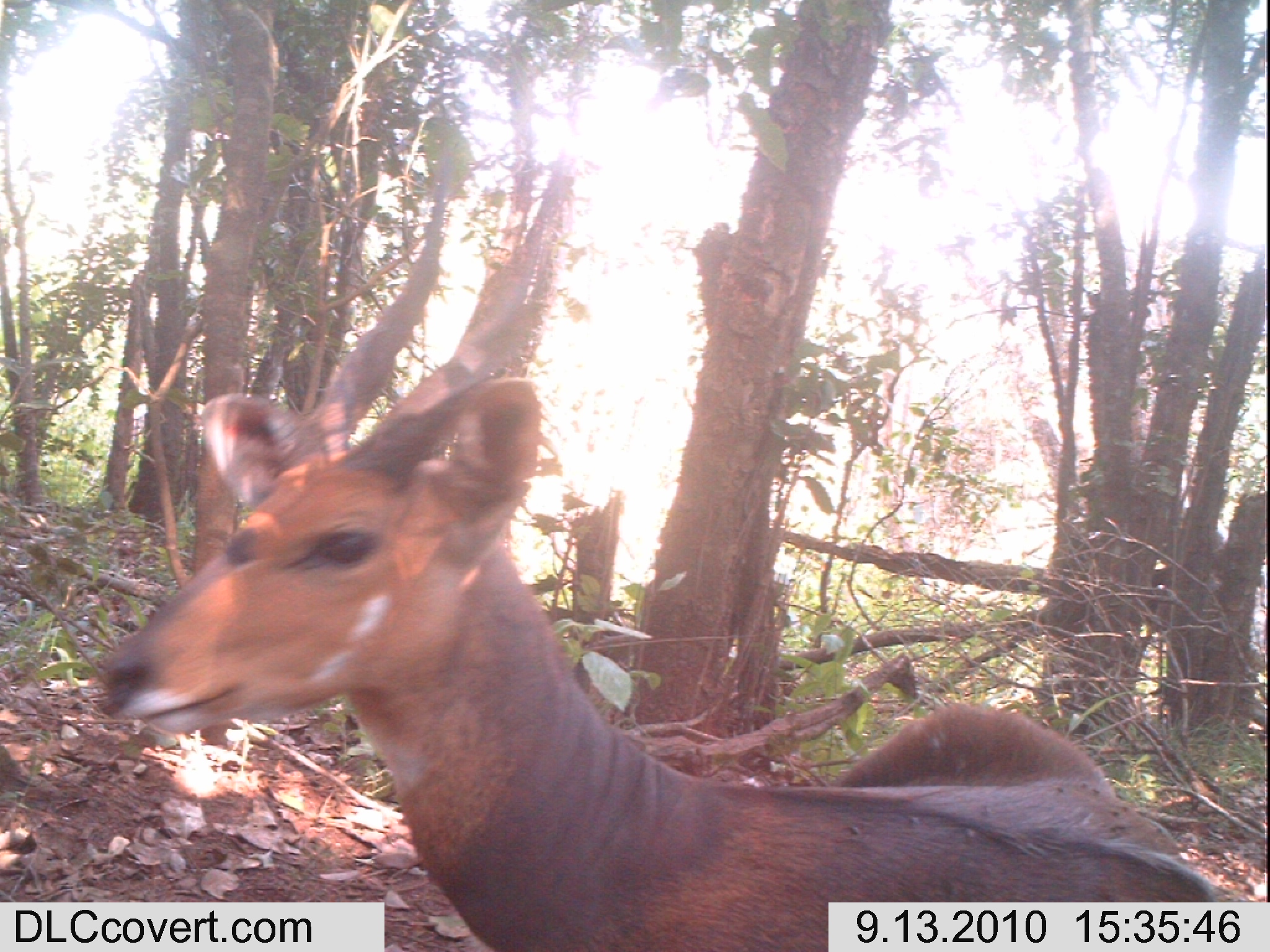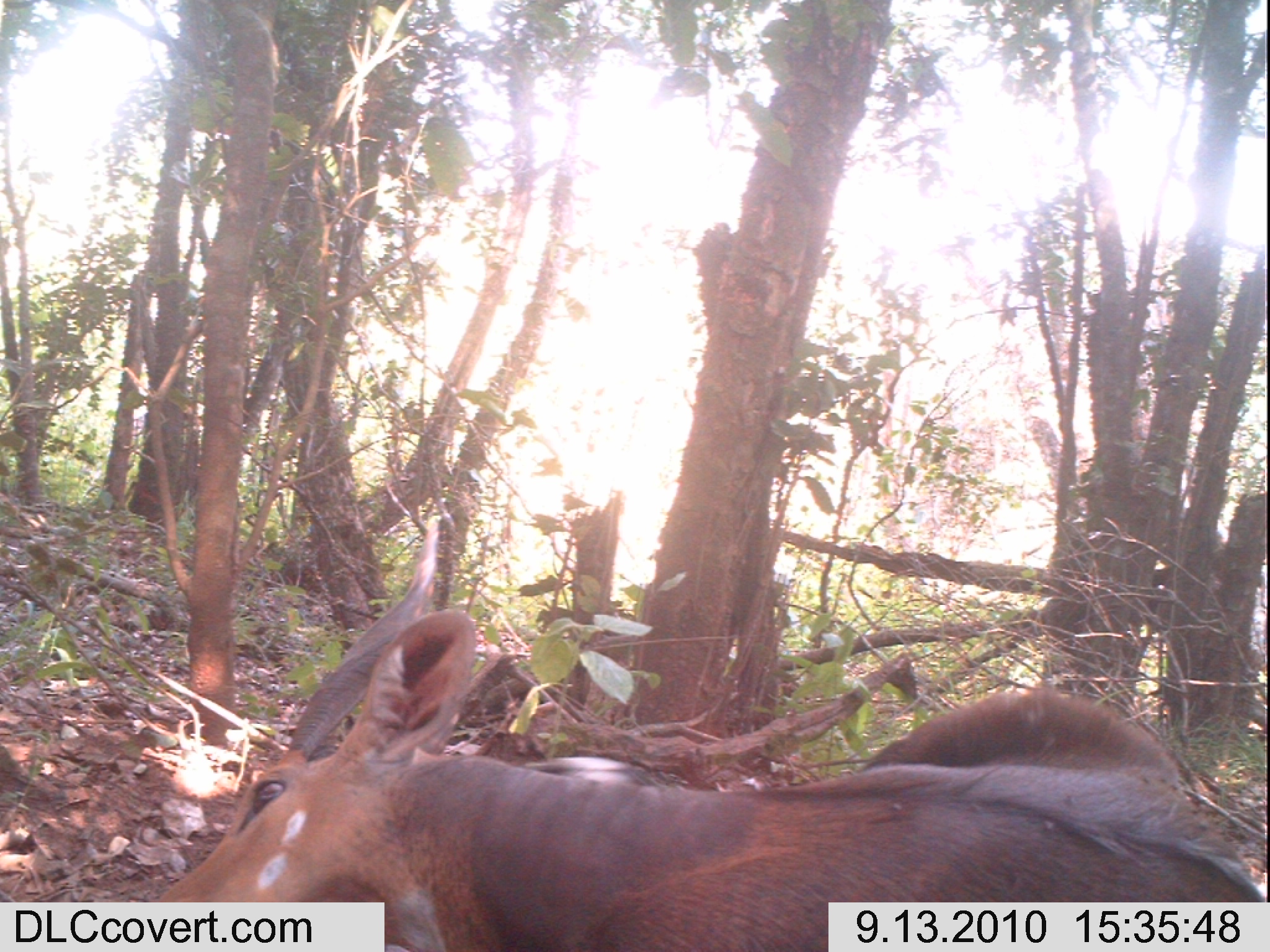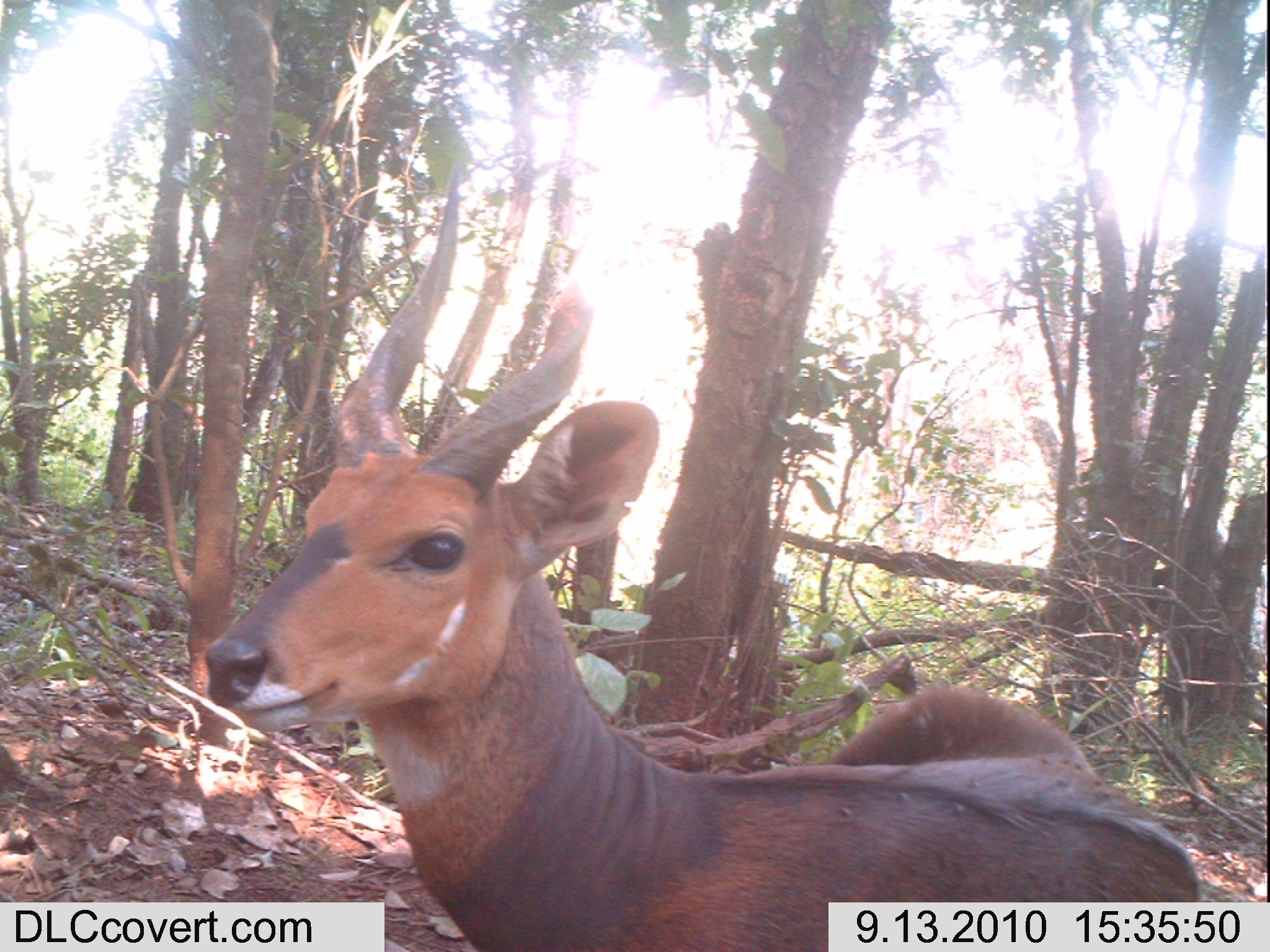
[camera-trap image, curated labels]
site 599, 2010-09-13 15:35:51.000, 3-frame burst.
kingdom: Animalia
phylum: Chordata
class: Mammalia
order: Artiodactyla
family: Bovidae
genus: Tragelaphus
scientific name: Tragelaphus scriptus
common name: bushbuck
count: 1